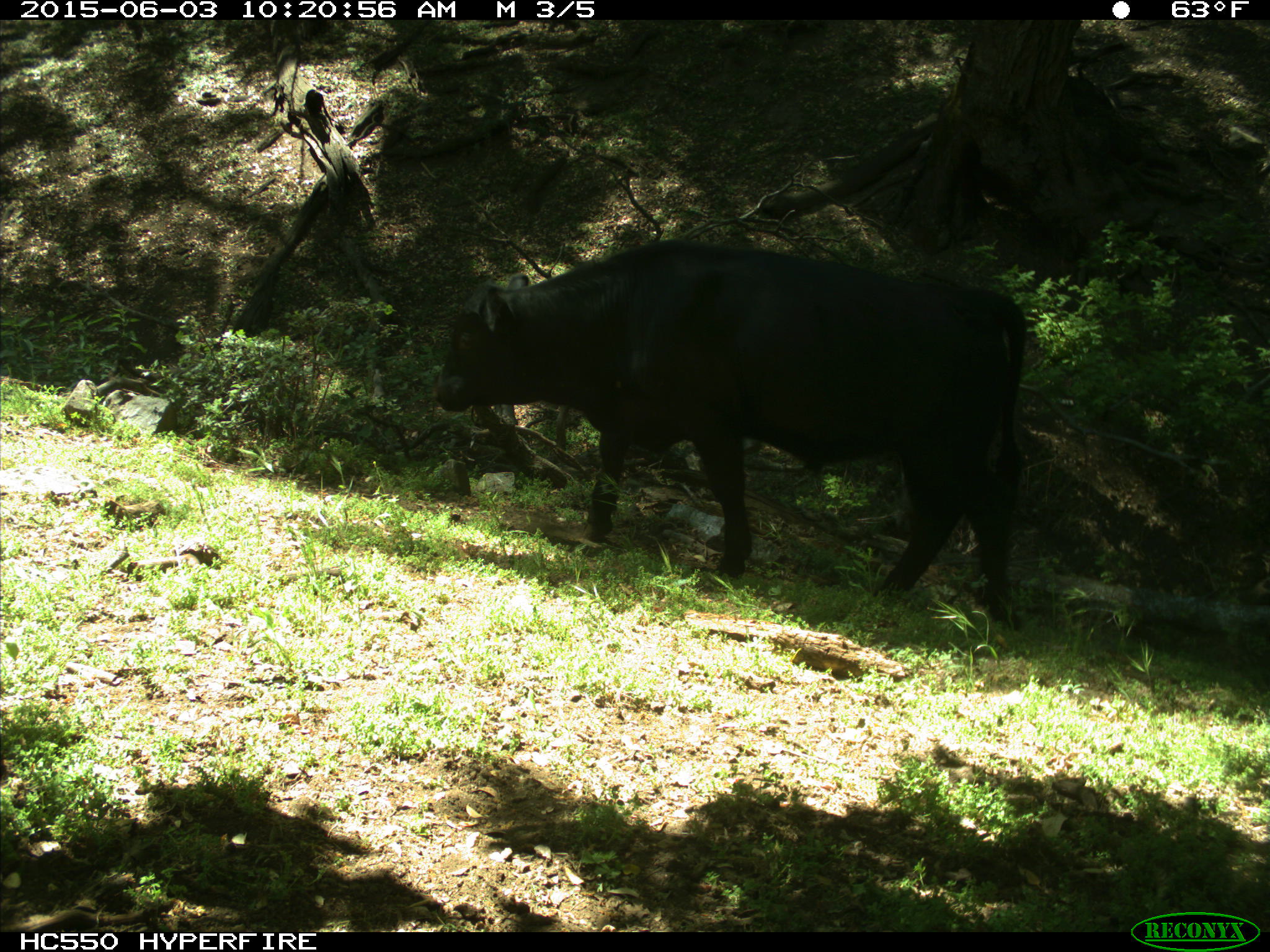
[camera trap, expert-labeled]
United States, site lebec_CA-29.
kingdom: Animalia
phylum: Chordata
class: Mammalia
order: Artiodactyla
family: Bovidae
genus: Bos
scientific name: Bos taurus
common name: domestic cow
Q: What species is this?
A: Bos taurus (domestic cow).